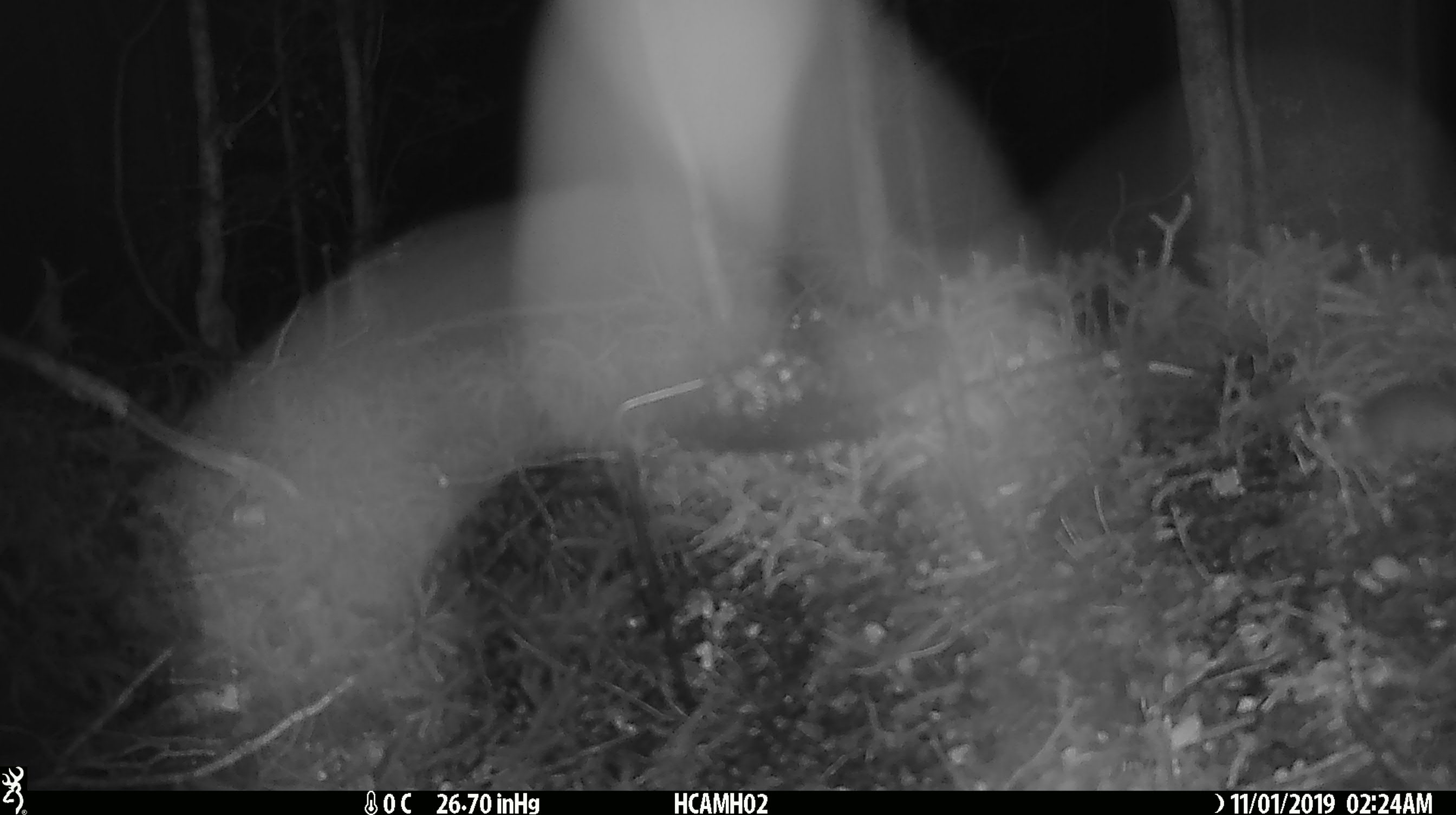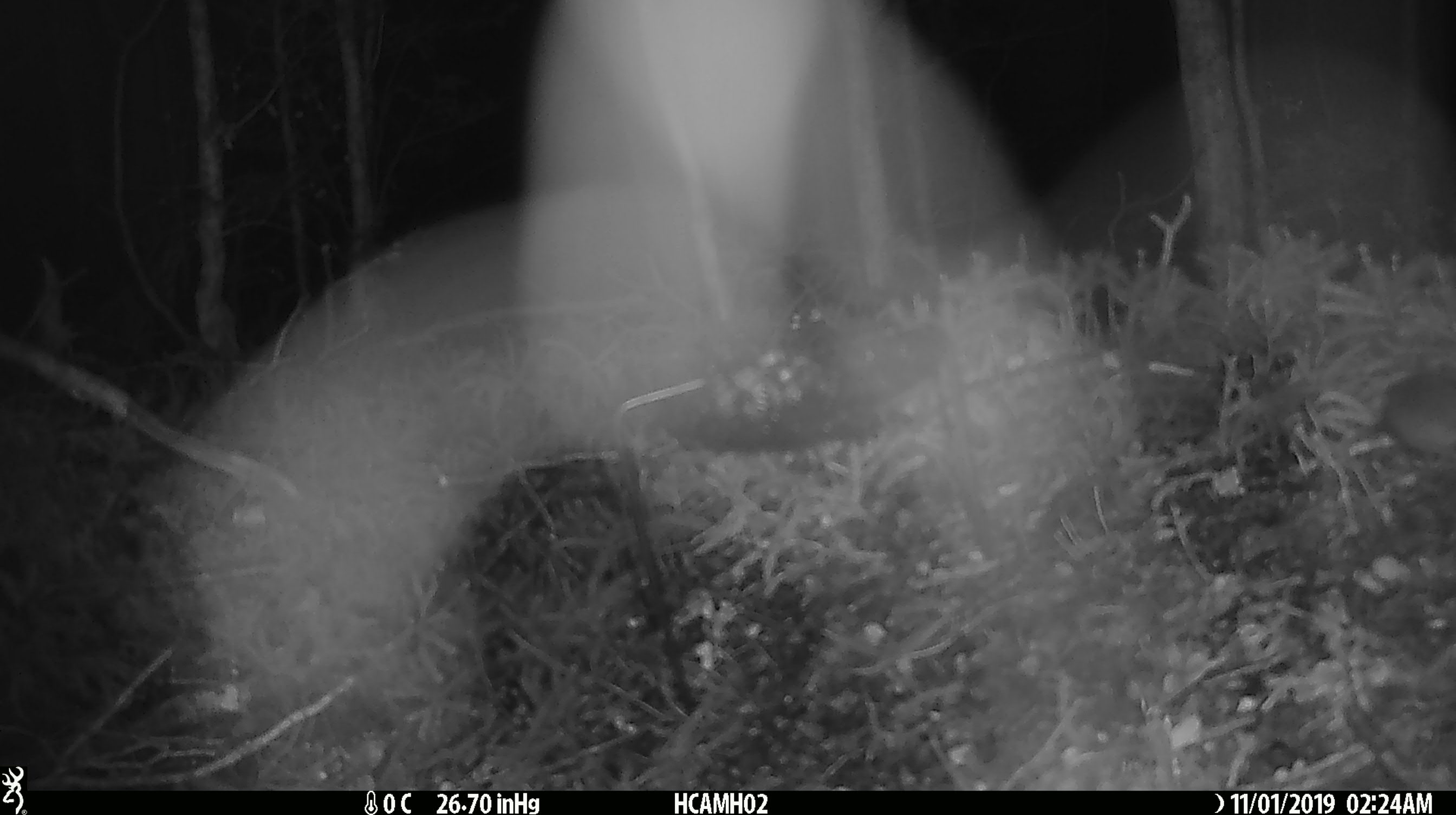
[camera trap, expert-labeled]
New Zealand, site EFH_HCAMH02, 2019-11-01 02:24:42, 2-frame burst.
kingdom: Animalia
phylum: Chordata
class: Mammalia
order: Rodentia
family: Muridae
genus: Mus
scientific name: Mus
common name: mouse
Mouse (Mus).